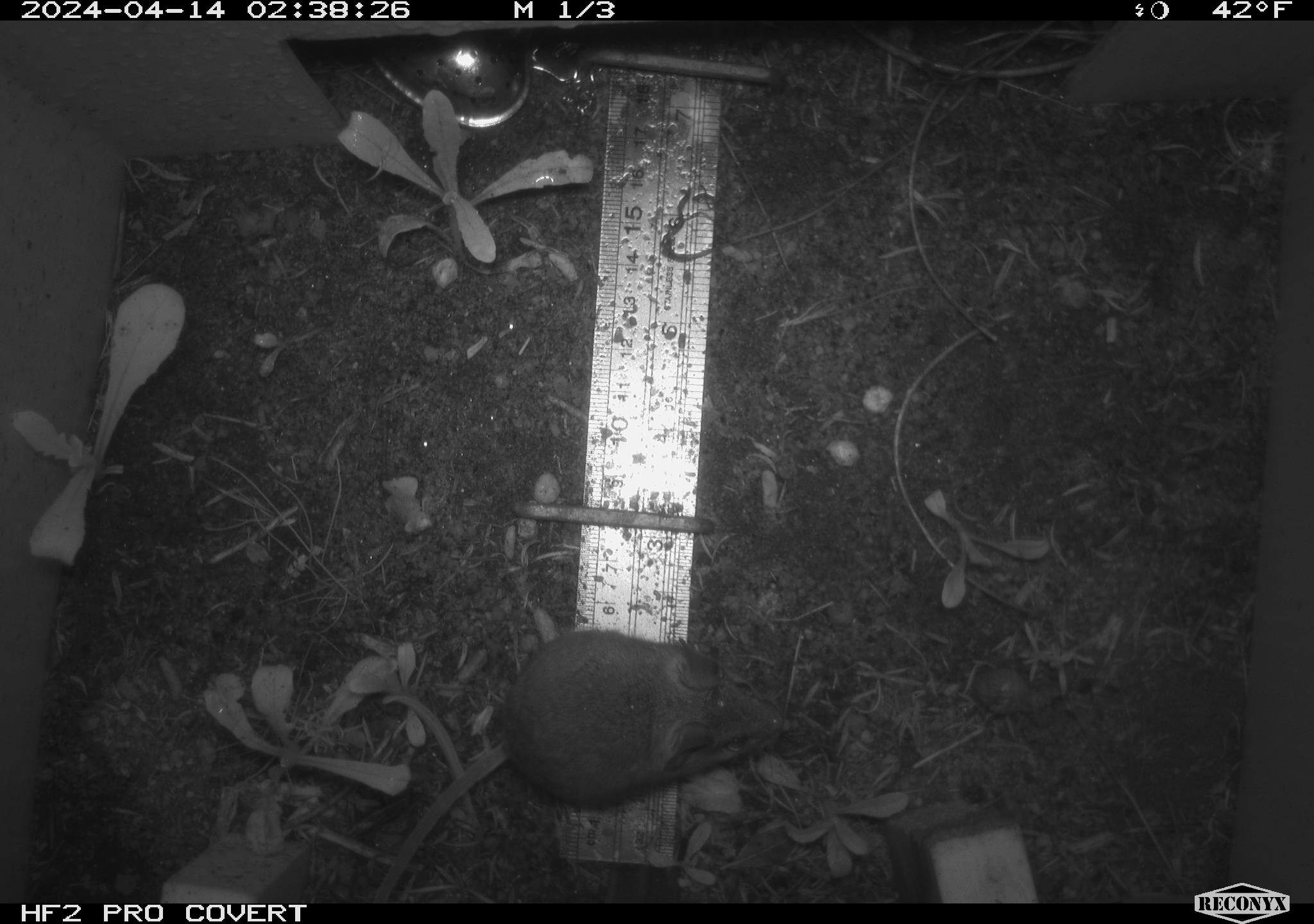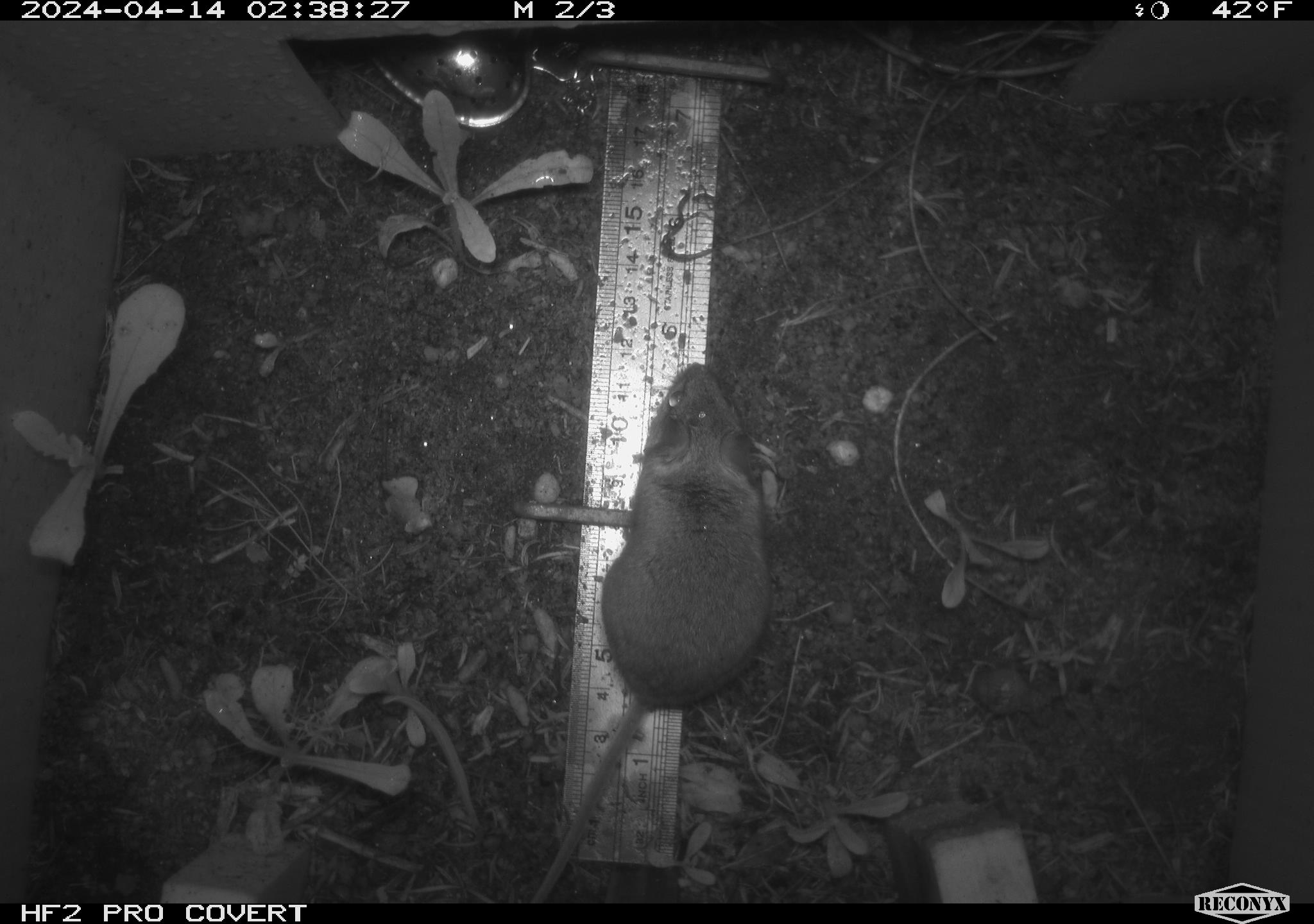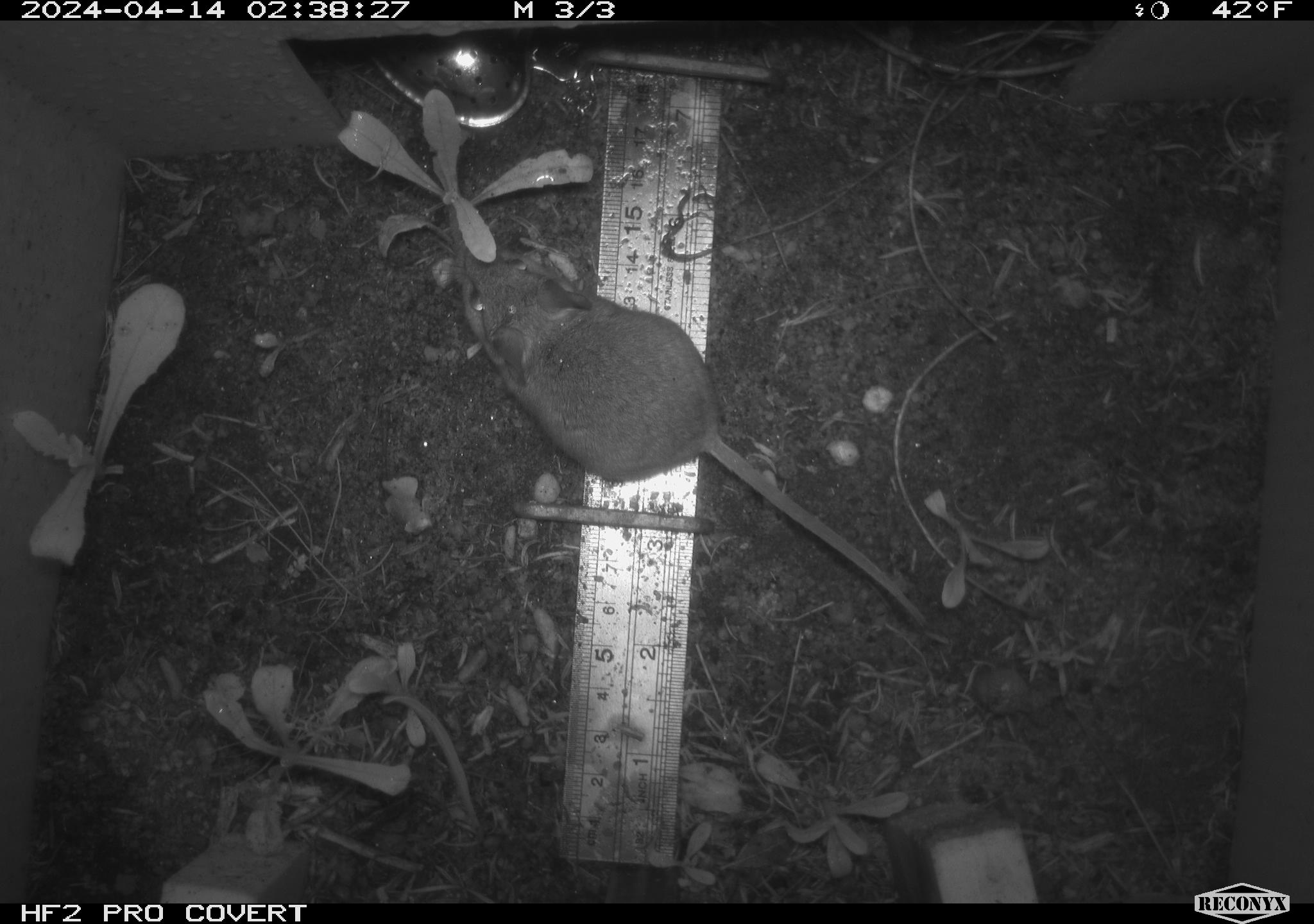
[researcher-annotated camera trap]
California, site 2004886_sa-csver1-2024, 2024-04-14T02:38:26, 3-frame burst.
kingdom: Animalia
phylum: Chordata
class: Mammalia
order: Rodentia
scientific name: Rodentia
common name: rodent